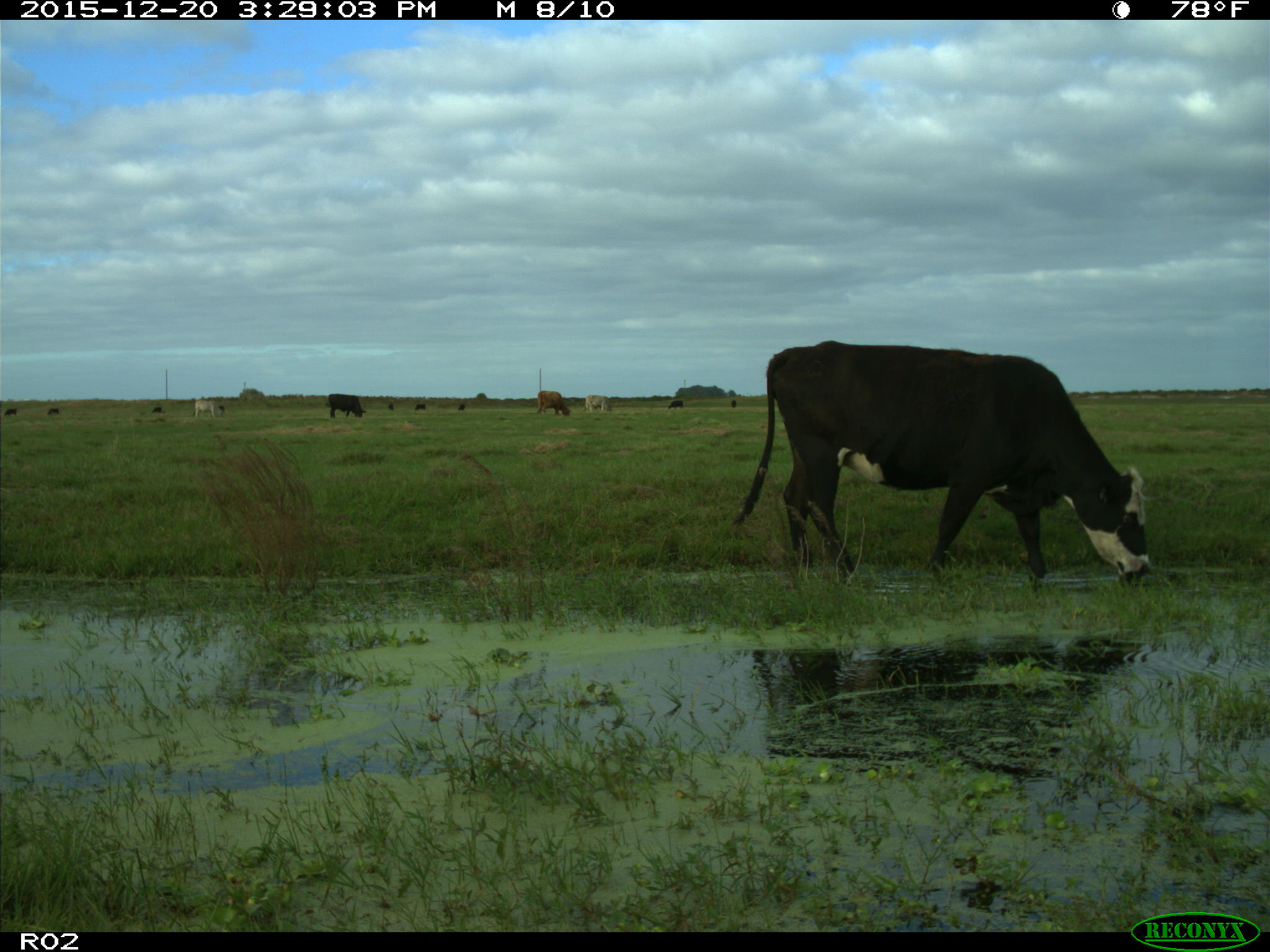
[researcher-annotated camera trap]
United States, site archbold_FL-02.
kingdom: Animalia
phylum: Chordata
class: Mammalia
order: Artiodactyla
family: Bovidae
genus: Bos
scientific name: Bos taurus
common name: domestic cow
Bos taurus (domestic cow).